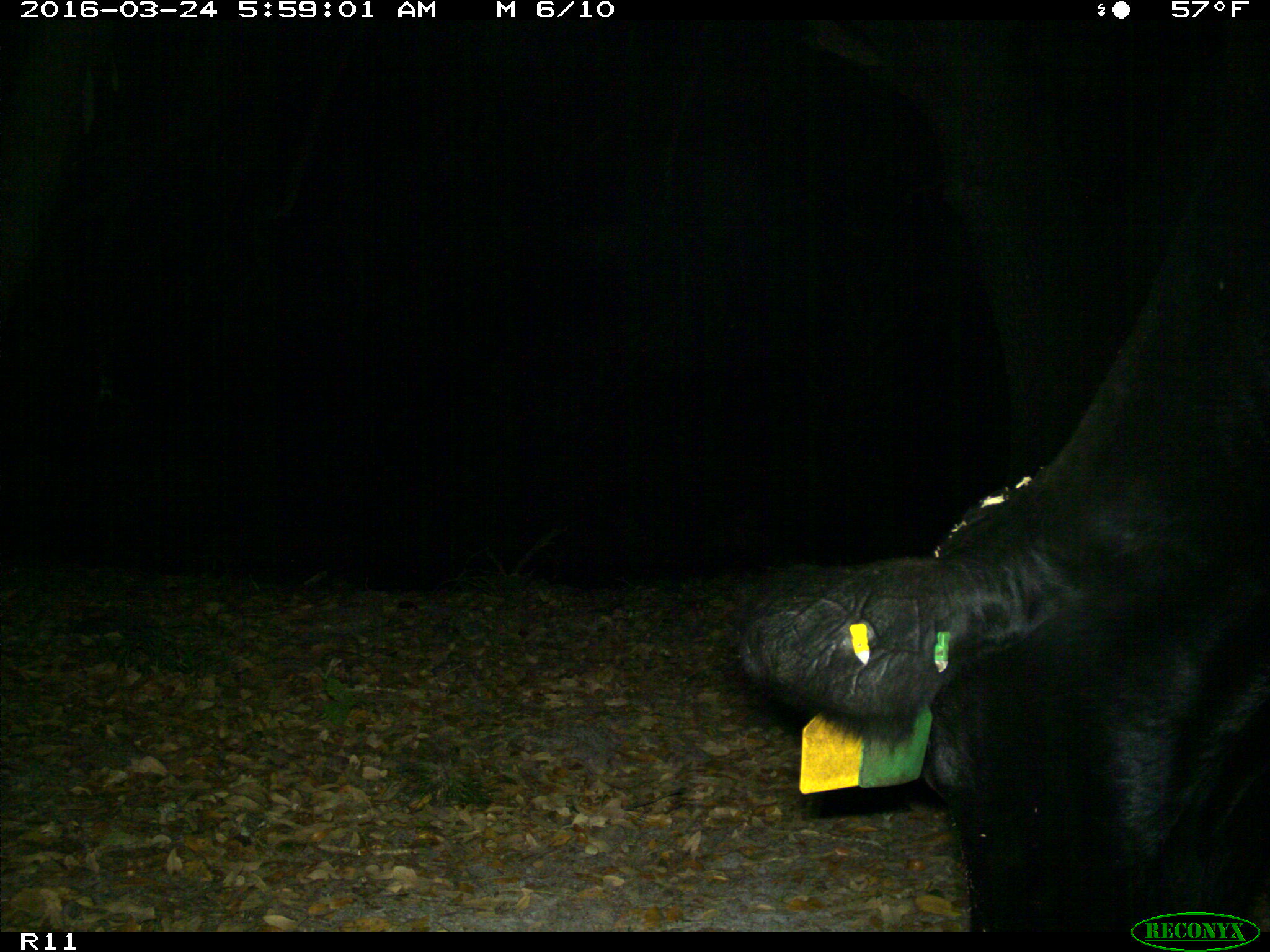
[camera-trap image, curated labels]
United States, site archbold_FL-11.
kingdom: Animalia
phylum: Chordata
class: Mammalia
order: Artiodactyla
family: Bovidae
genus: Bos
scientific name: Bos taurus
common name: domestic cow